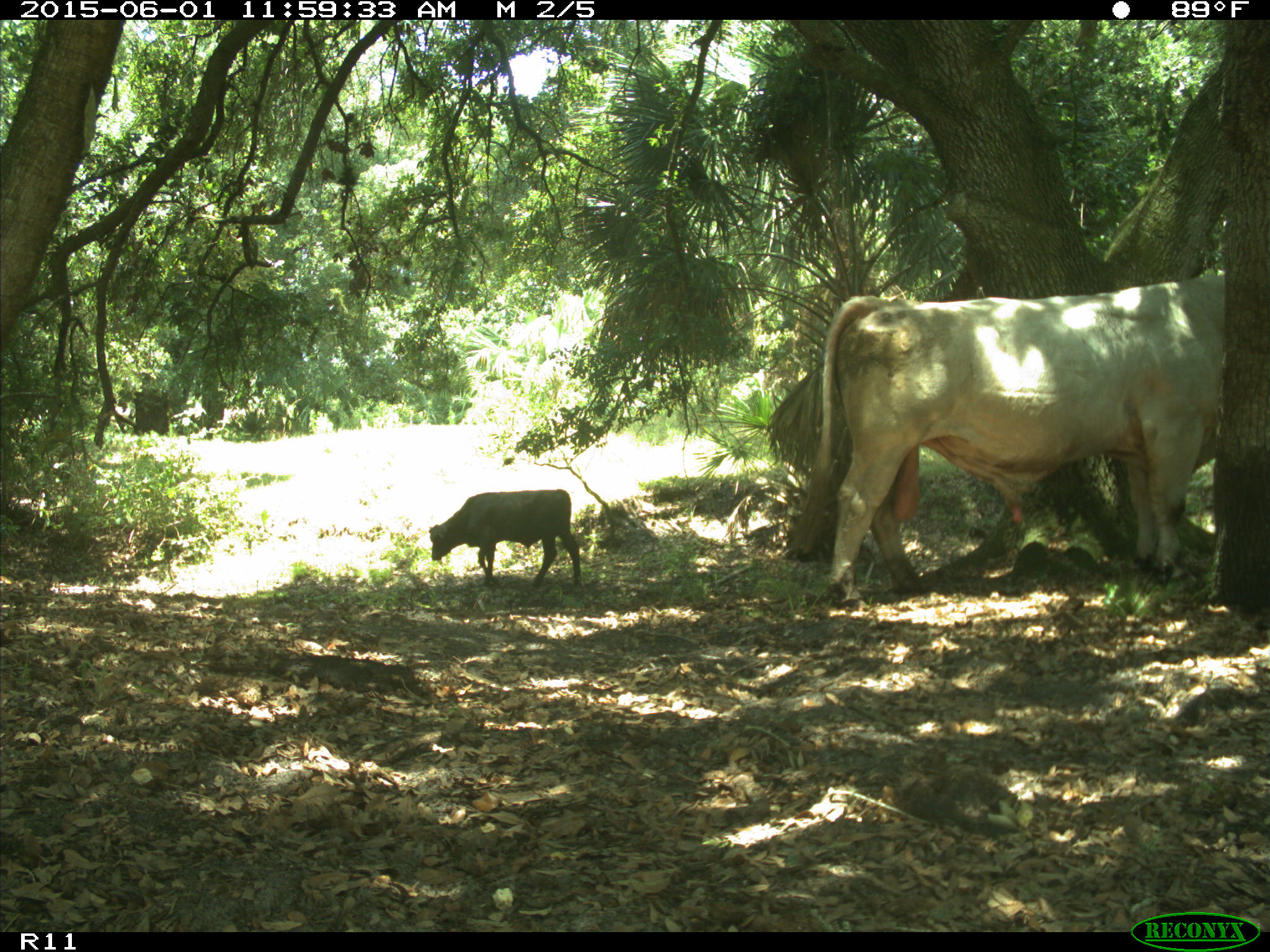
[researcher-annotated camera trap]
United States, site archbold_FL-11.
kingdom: Animalia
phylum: Chordata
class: Mammalia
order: Artiodactyla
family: Bovidae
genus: Bos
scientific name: Bos taurus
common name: domestic cow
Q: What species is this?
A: Bos taurus (domestic cow).